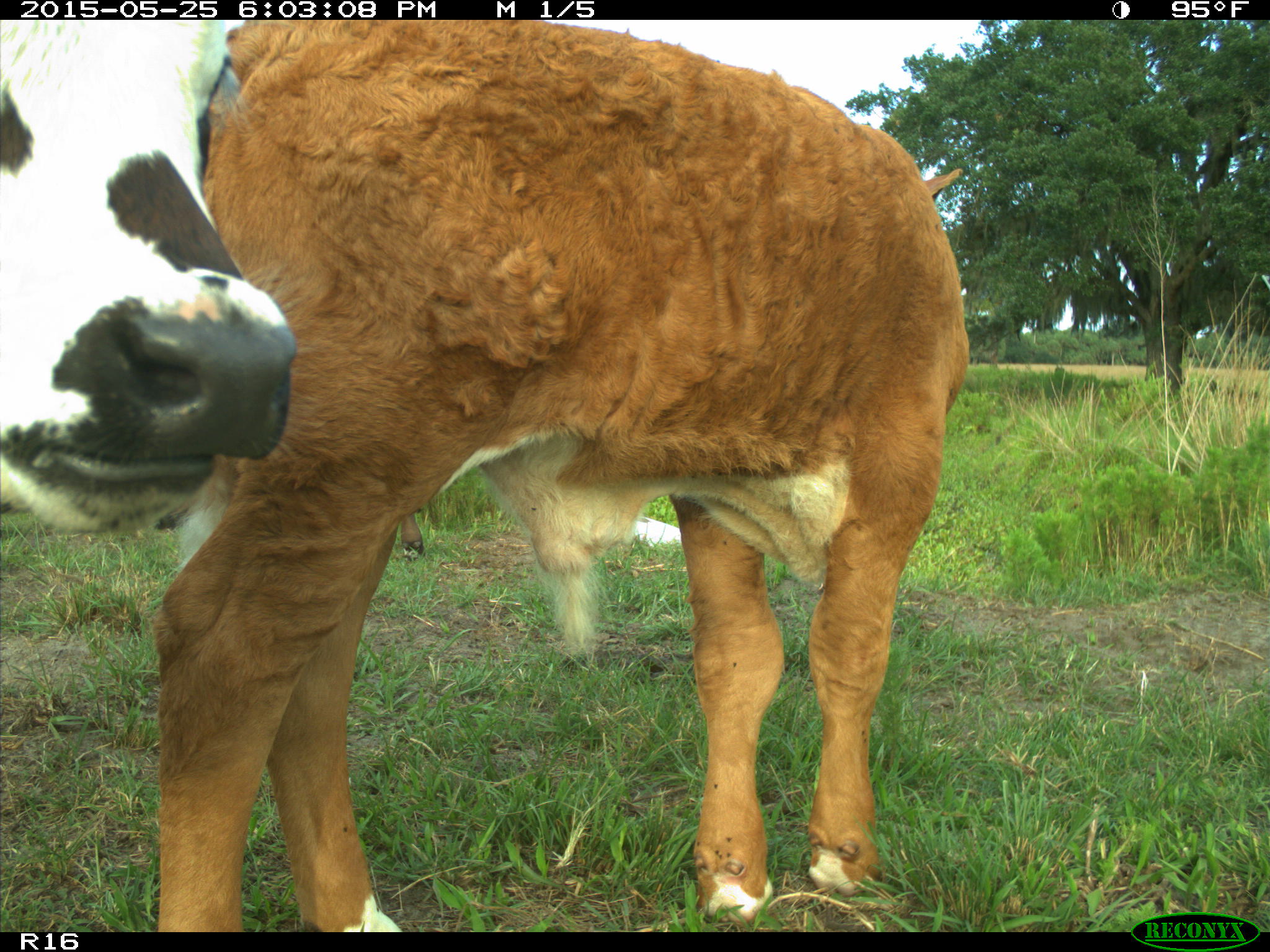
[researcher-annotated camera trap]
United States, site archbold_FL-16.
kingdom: Animalia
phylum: Chordata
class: Mammalia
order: Artiodactyla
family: Bovidae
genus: Bos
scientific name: Bos taurus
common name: domestic cow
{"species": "Bos taurus (domestic cow)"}